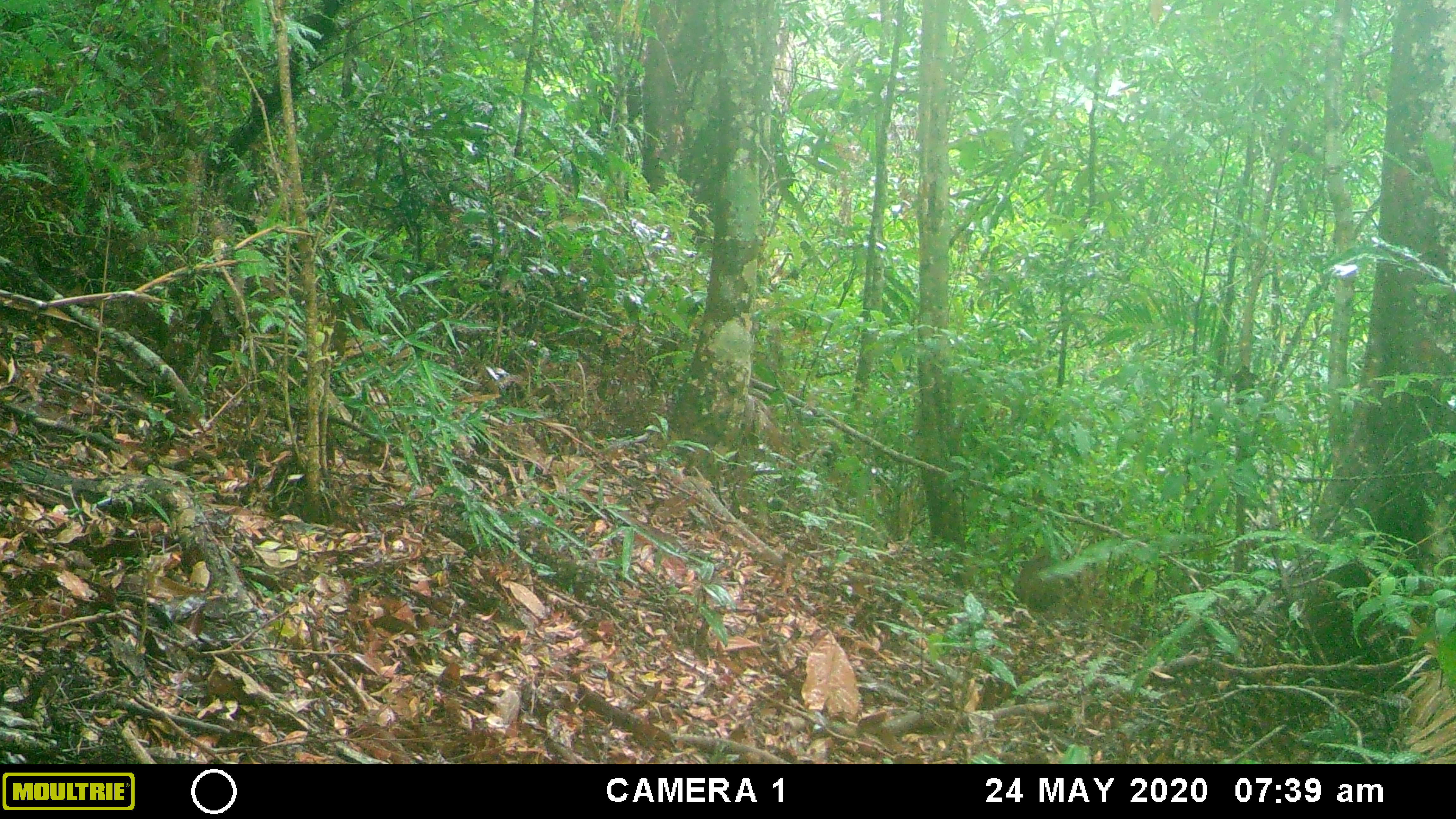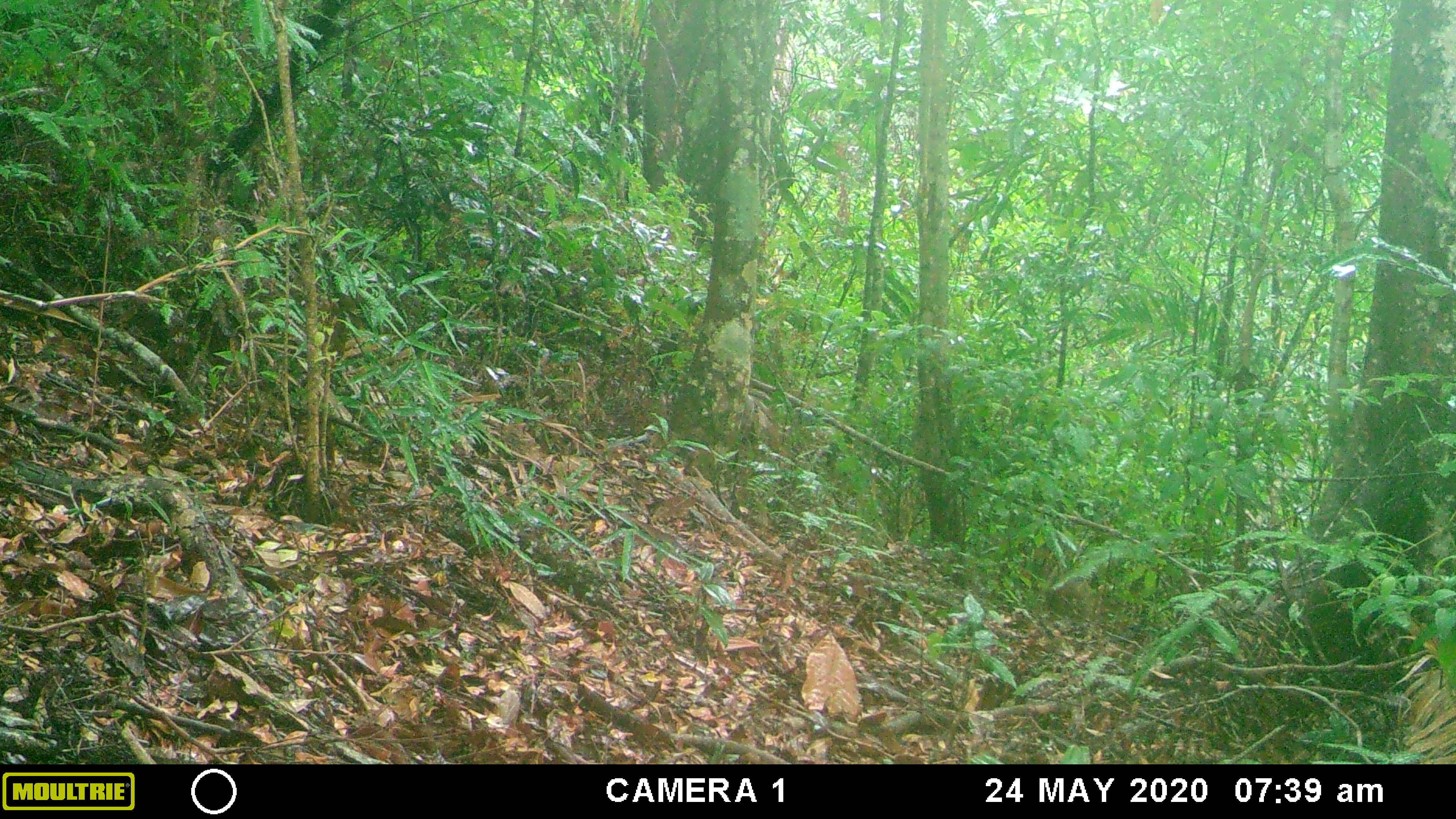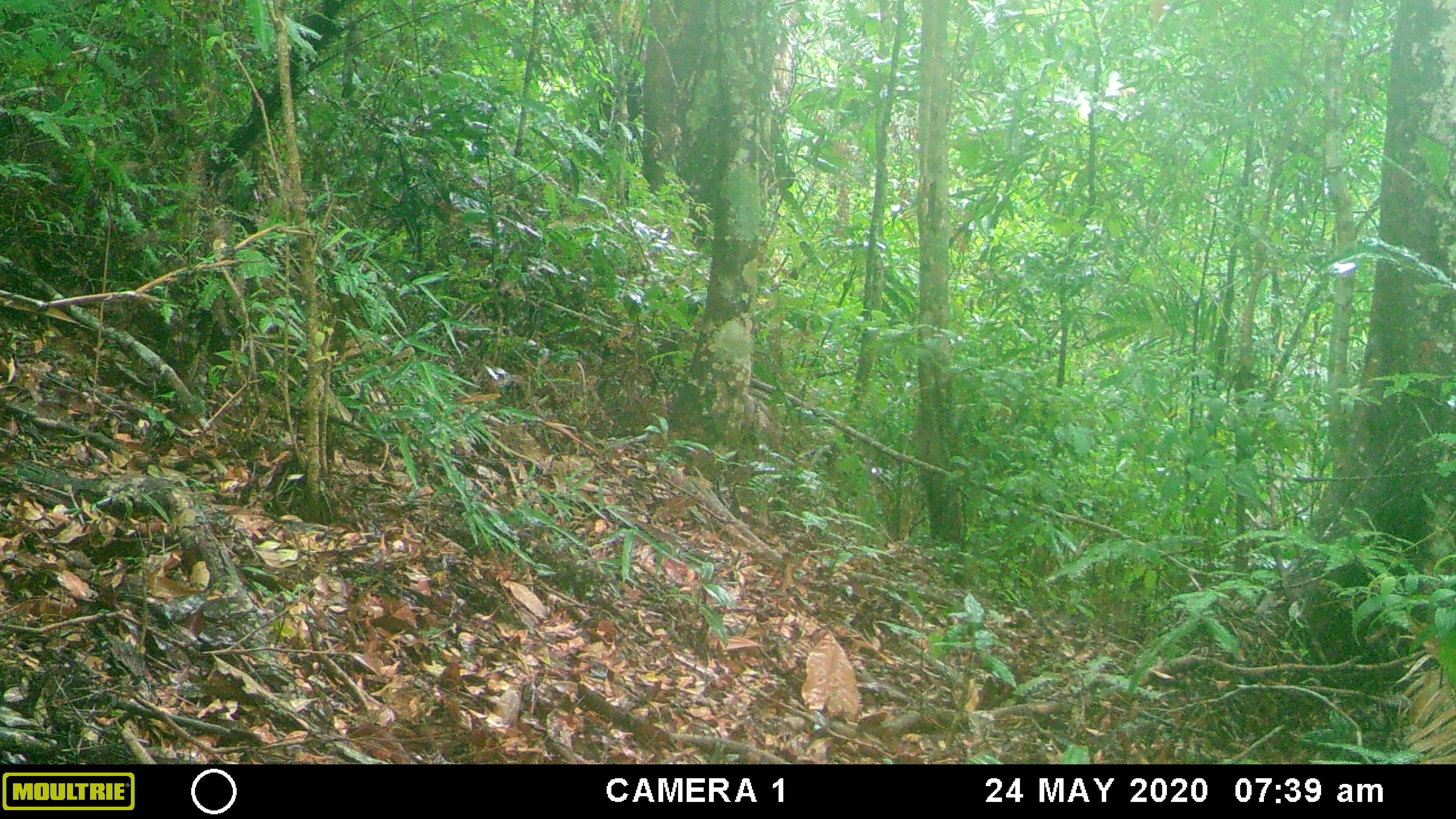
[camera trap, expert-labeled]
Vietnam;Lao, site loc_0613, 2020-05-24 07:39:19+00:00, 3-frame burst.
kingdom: Animalia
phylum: Chordata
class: Mammalia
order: Artiodactyla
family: Suidae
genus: Sus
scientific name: Sus scrofa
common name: eurasian wild pig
Eurasian wild pig (Sus scrofa). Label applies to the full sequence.